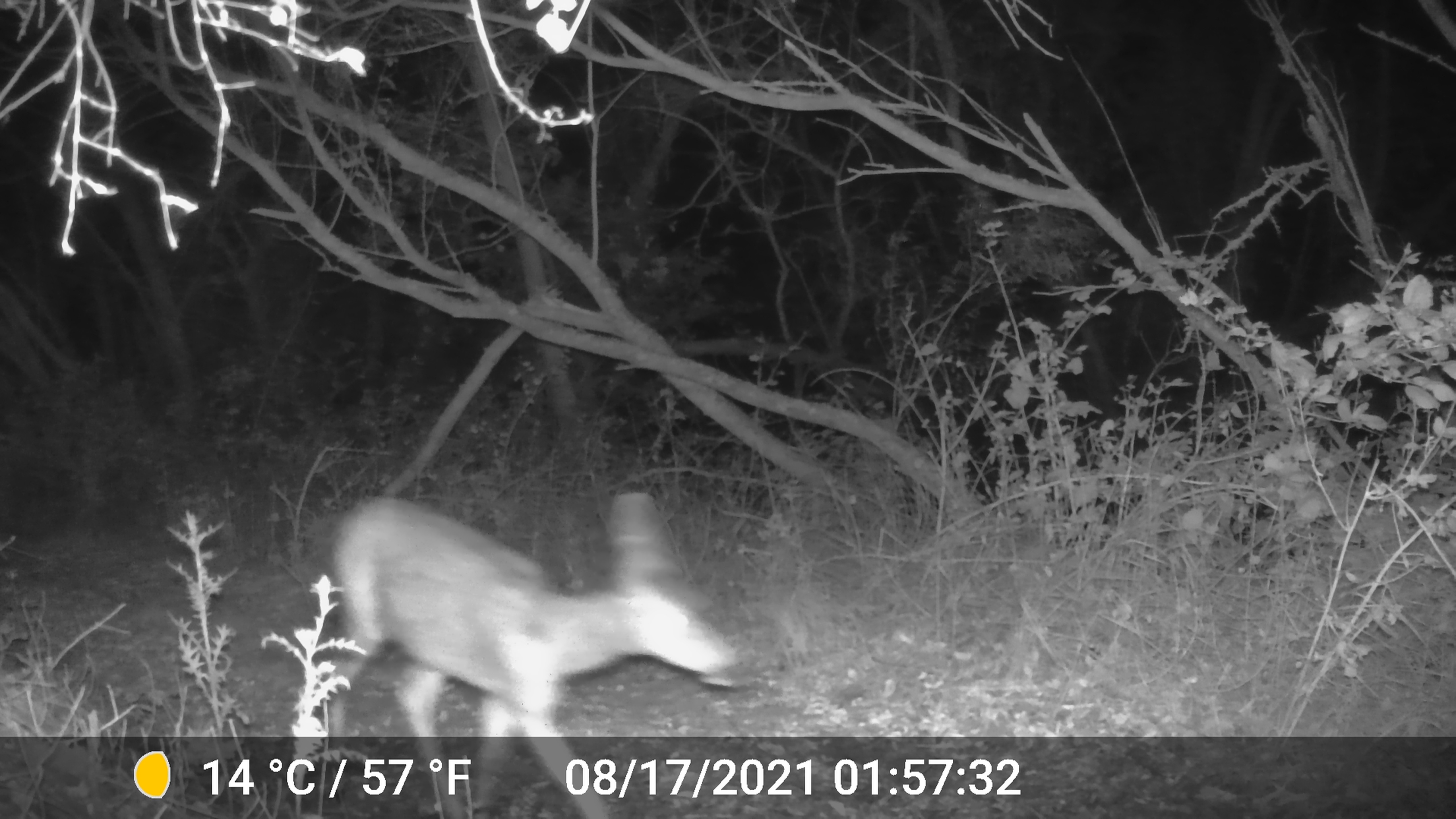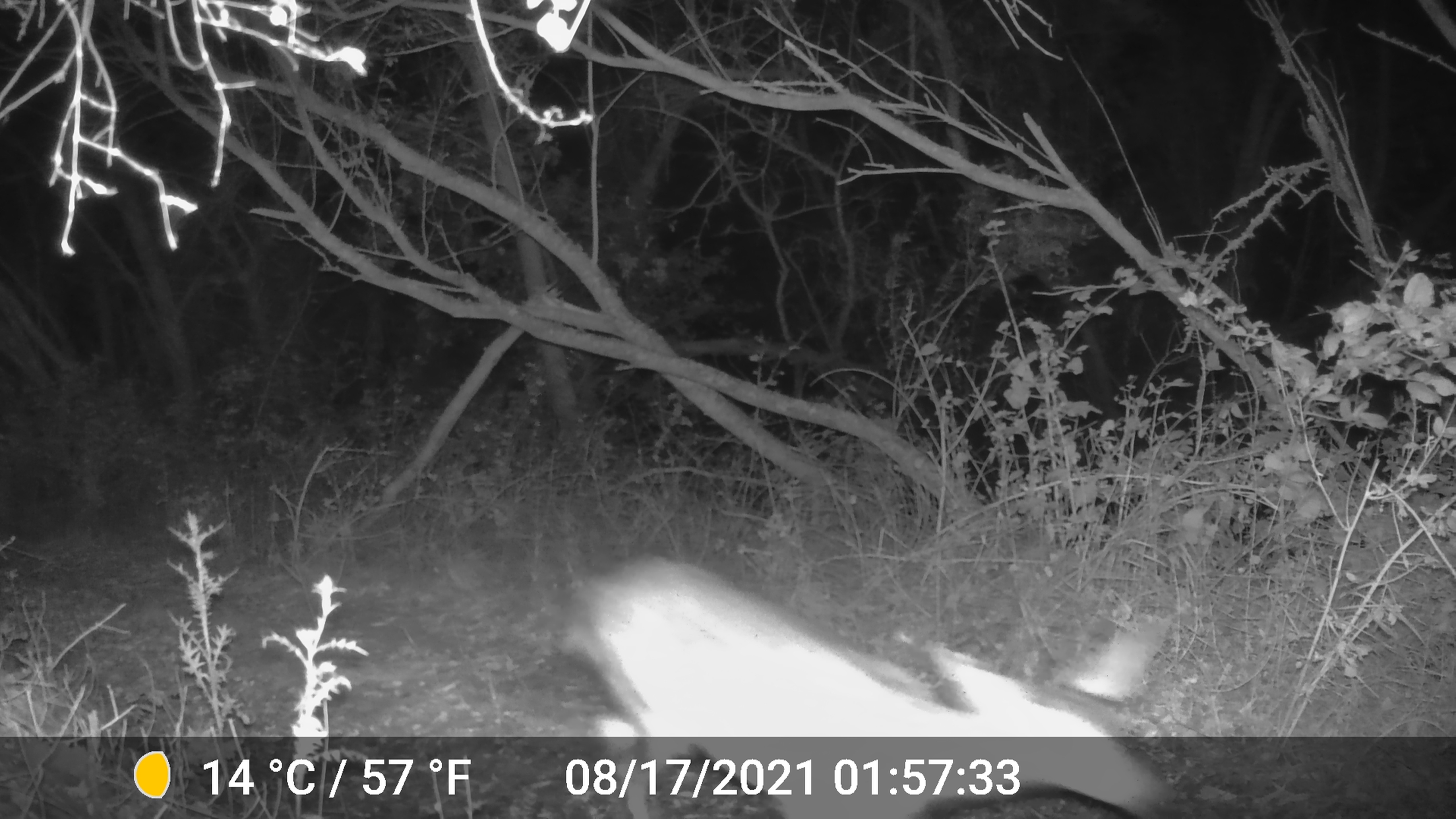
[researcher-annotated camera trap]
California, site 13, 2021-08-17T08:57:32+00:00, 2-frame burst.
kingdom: Animalia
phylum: Chordata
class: Mammalia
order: Artiodactyla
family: Cervidae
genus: Odocoileus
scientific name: Odocoileus hemionus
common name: mule deer